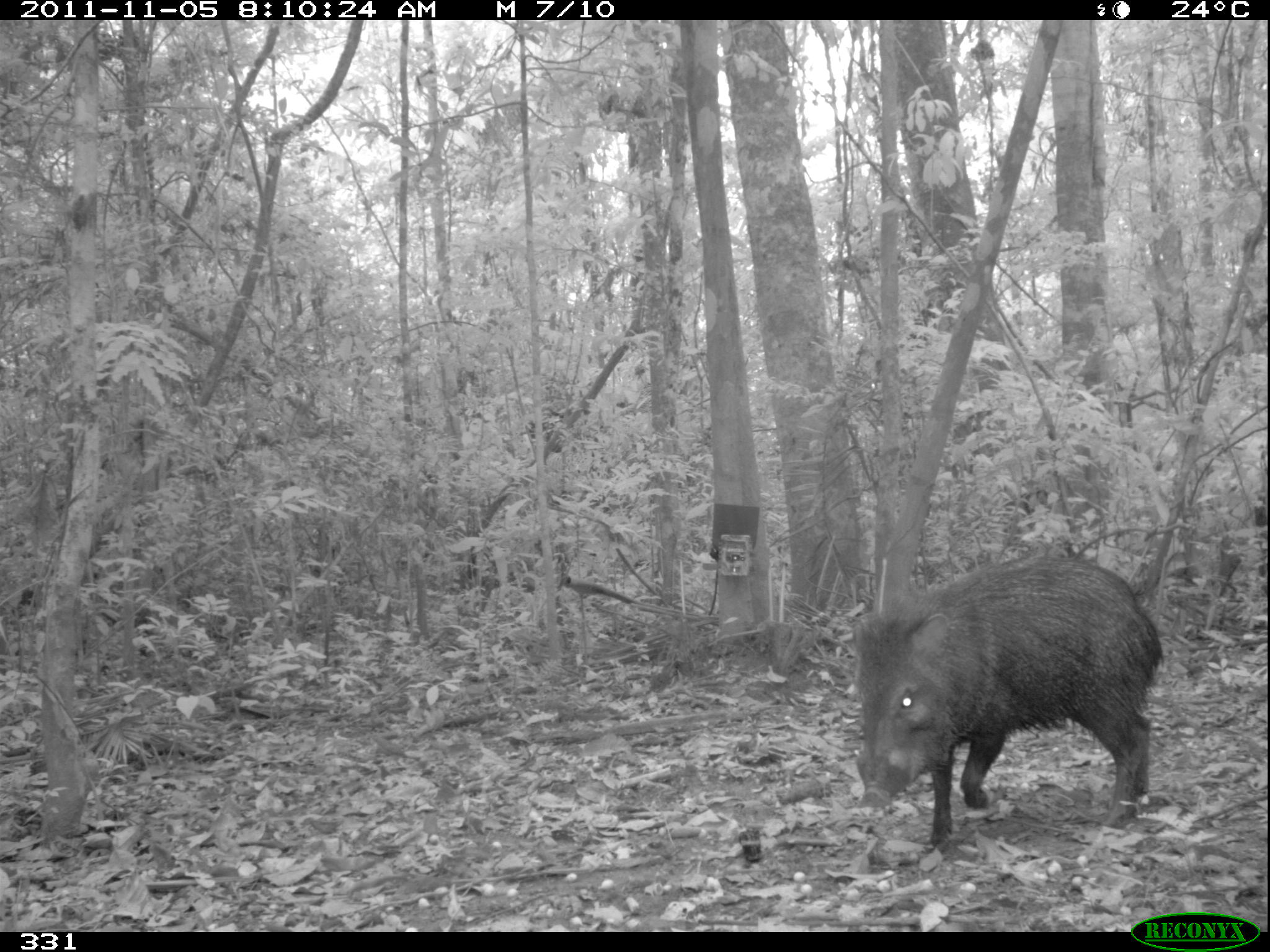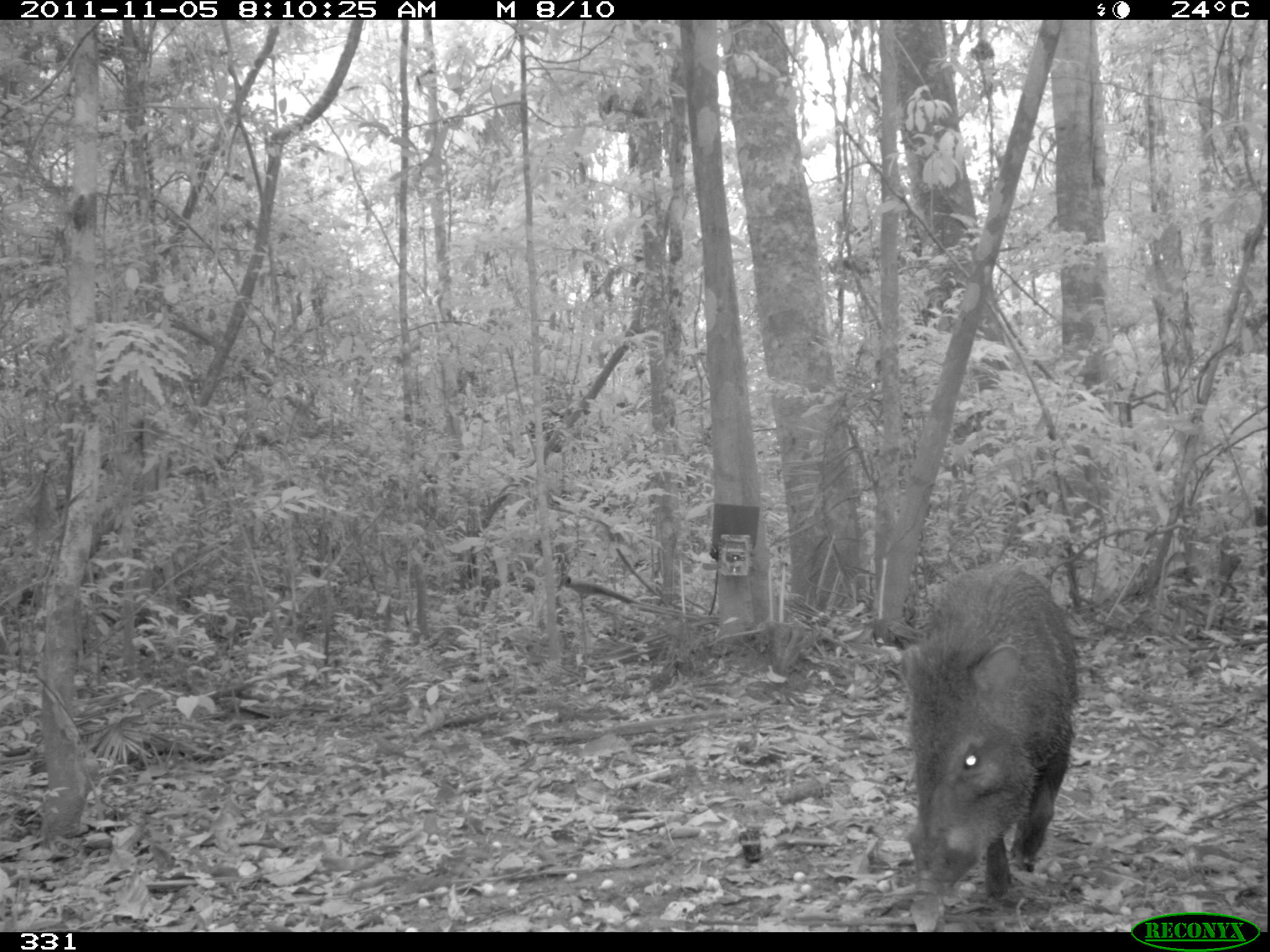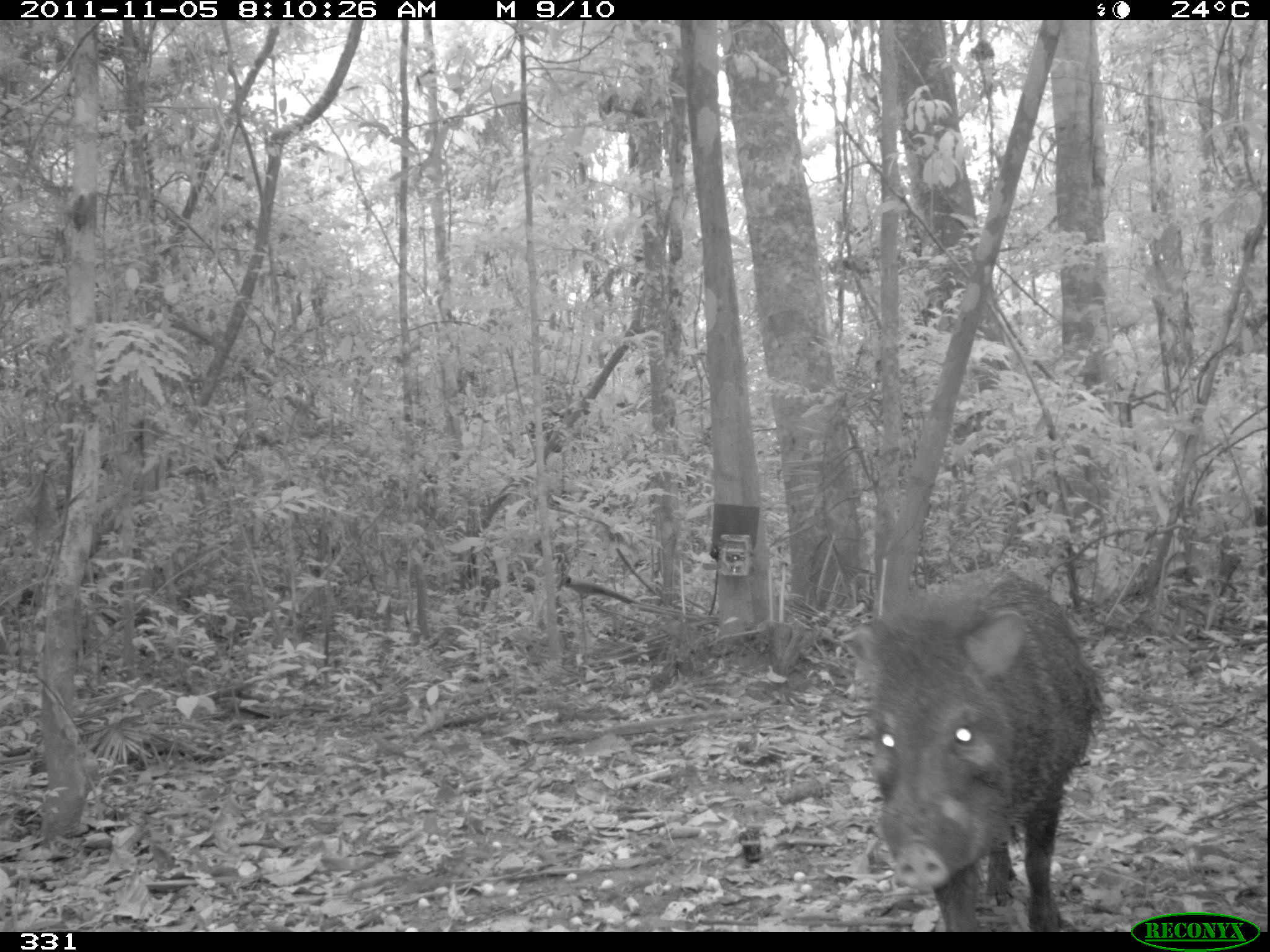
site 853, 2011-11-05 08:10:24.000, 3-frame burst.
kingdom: Animalia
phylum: Chordata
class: Mammalia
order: Artiodactyla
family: Tayassuidae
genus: Pecari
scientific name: Pecari tajacu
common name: collared peccary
Pecari tajacu (collared peccary).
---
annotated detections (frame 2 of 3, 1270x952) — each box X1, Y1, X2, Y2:
pecari tajacu: 896, 564, 1078, 897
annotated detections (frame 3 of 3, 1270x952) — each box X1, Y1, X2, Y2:
pecari tajacu: 837, 563, 1104, 932